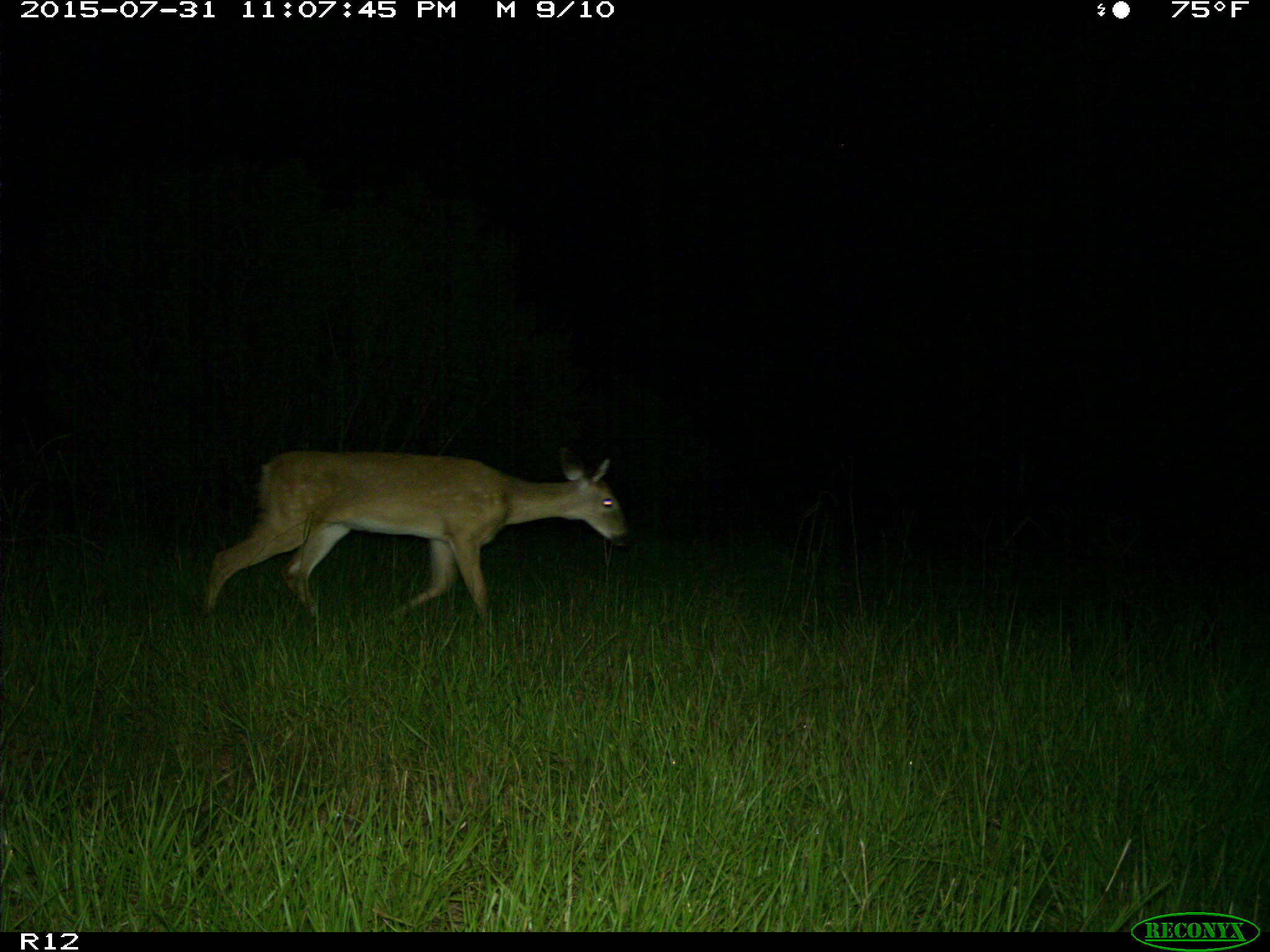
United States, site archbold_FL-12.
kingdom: Animalia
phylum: Chordata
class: Mammalia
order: Artiodactyla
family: Cervidae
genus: Odocoileus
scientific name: Odocoileus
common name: deer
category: unidentified deer